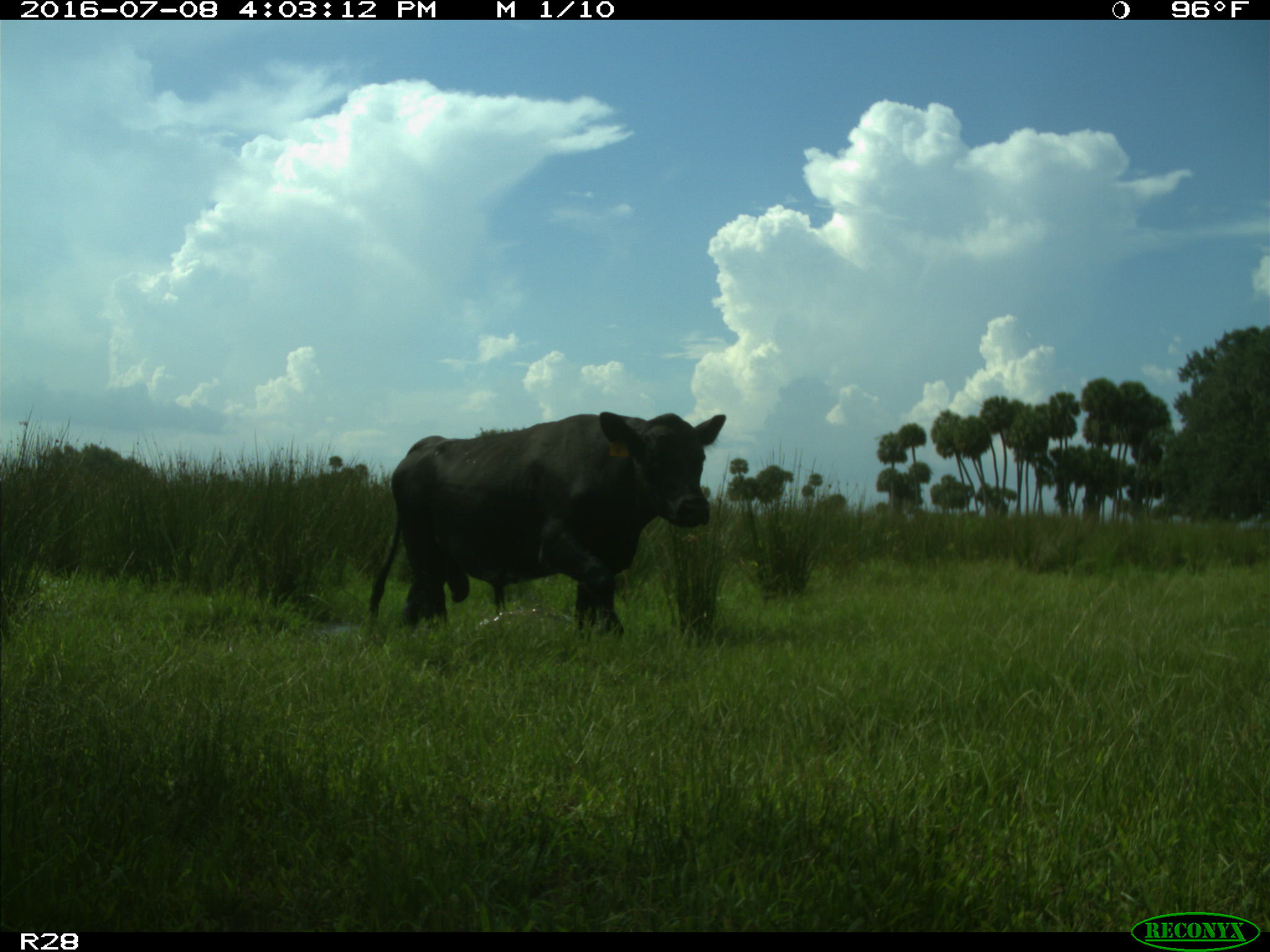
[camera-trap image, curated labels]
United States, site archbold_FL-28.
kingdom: Animalia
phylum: Chordata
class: Mammalia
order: Artiodactyla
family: Bovidae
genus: Bos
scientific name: Bos taurus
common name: domestic cow